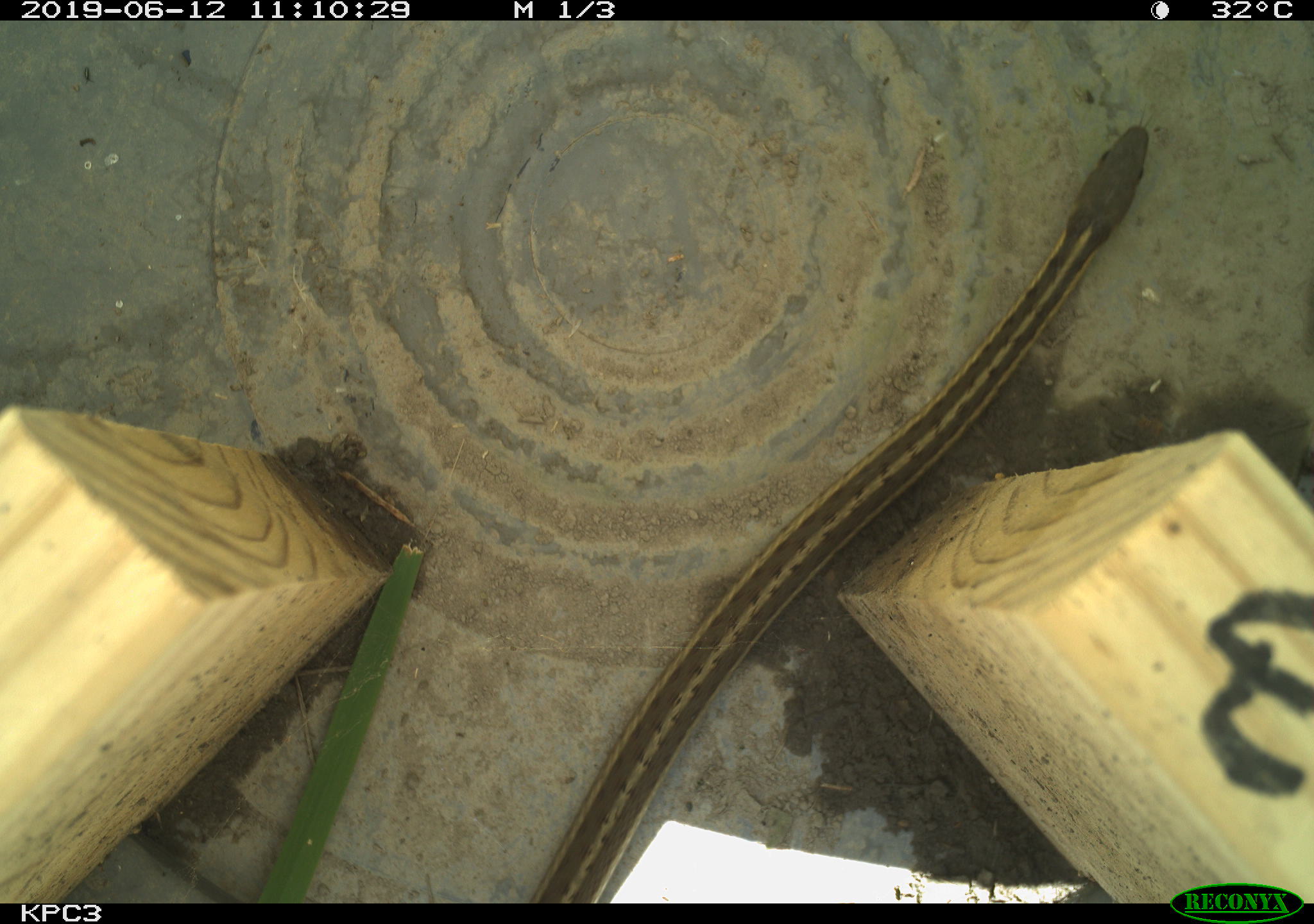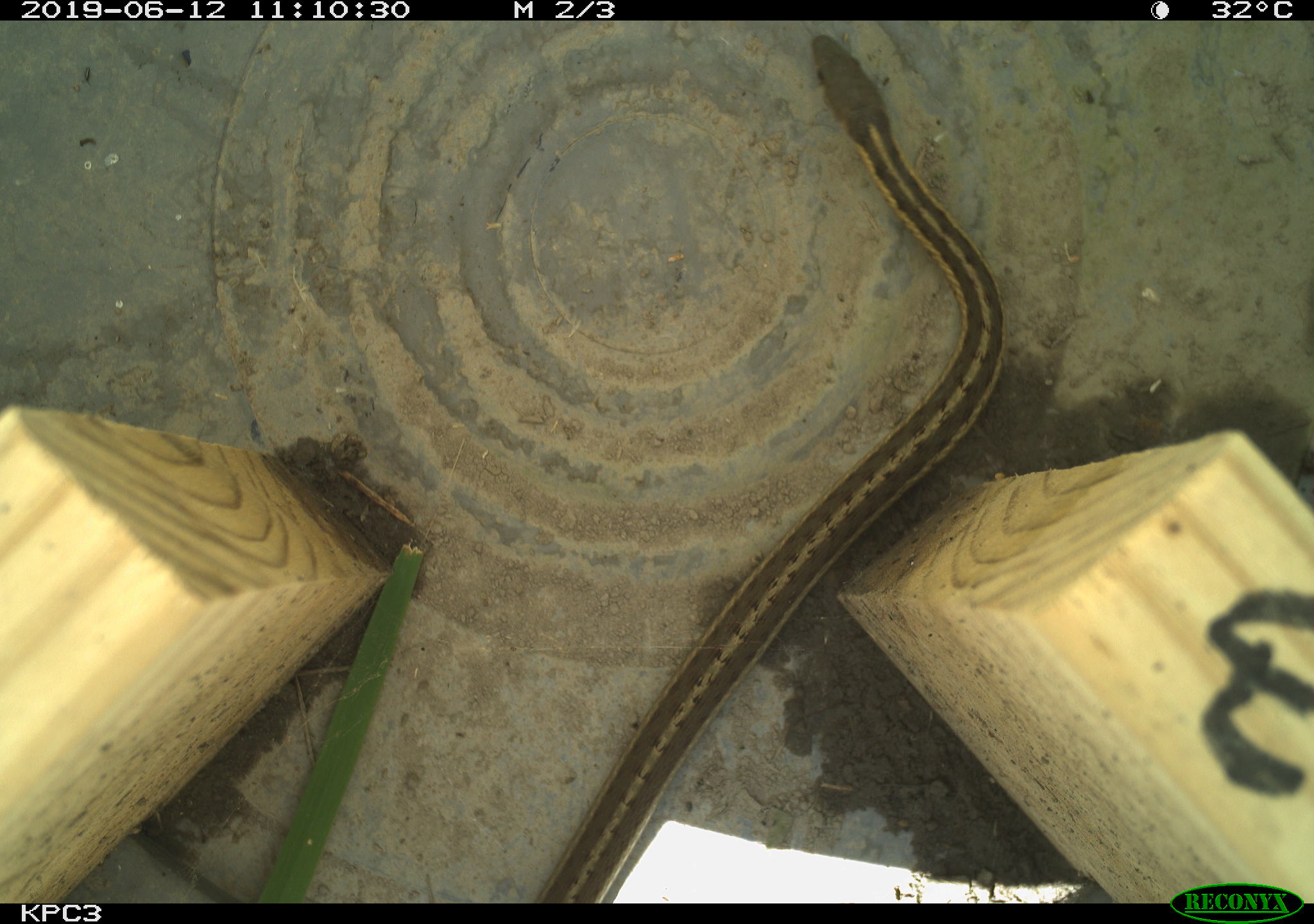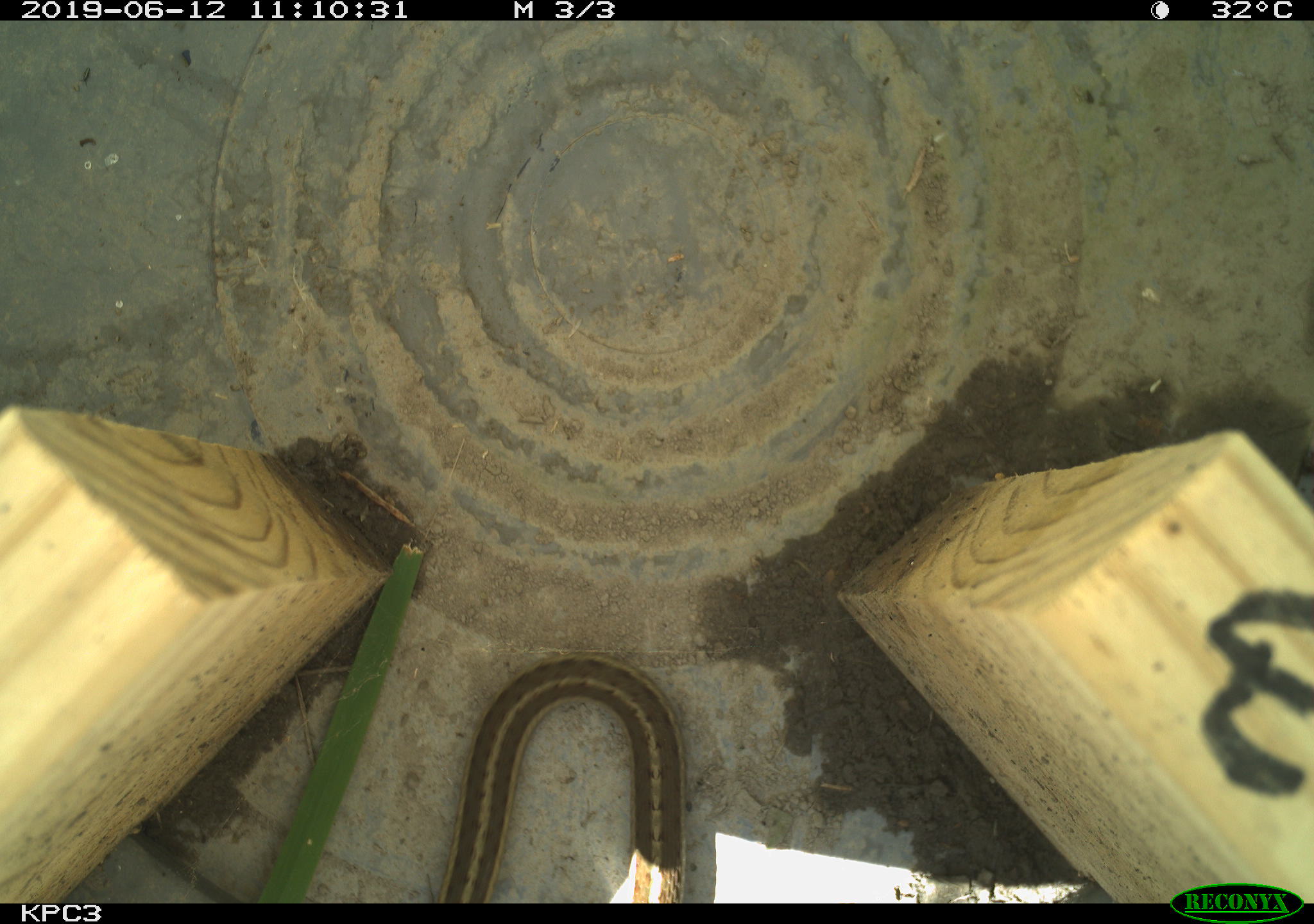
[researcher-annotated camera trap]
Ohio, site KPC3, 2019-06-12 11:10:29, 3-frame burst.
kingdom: Animalia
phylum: Chordata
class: Reptilia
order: Squamata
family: Colubridae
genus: Thamnophis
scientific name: Thamnophis sirtalis sirtalis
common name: eastern gartersnake